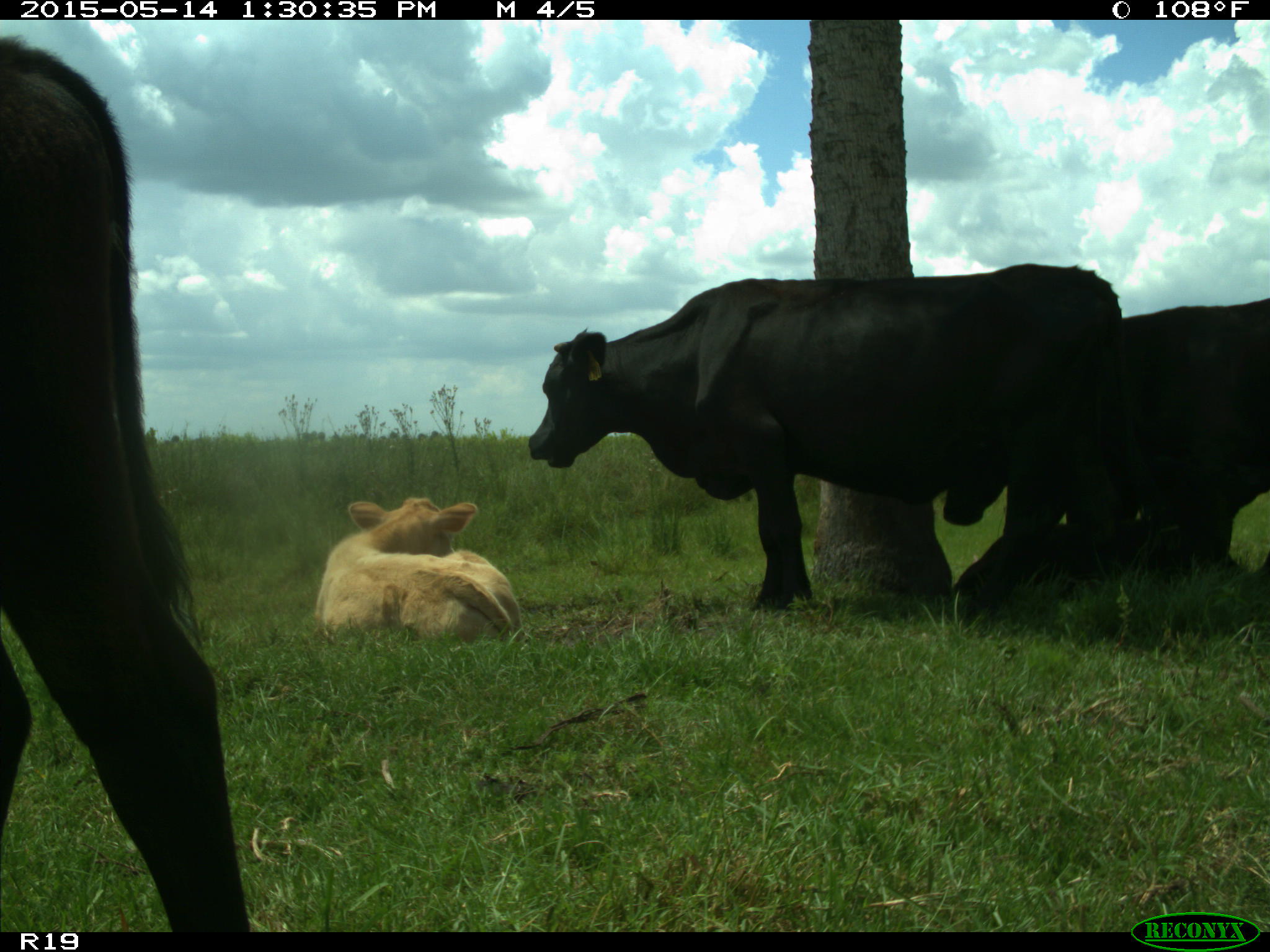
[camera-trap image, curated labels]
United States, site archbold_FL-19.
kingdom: Animalia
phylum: Chordata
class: Mammalia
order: Artiodactyla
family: Bovidae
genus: Bos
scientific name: Bos taurus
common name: domestic cow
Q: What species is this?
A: Bos taurus (domestic cow).